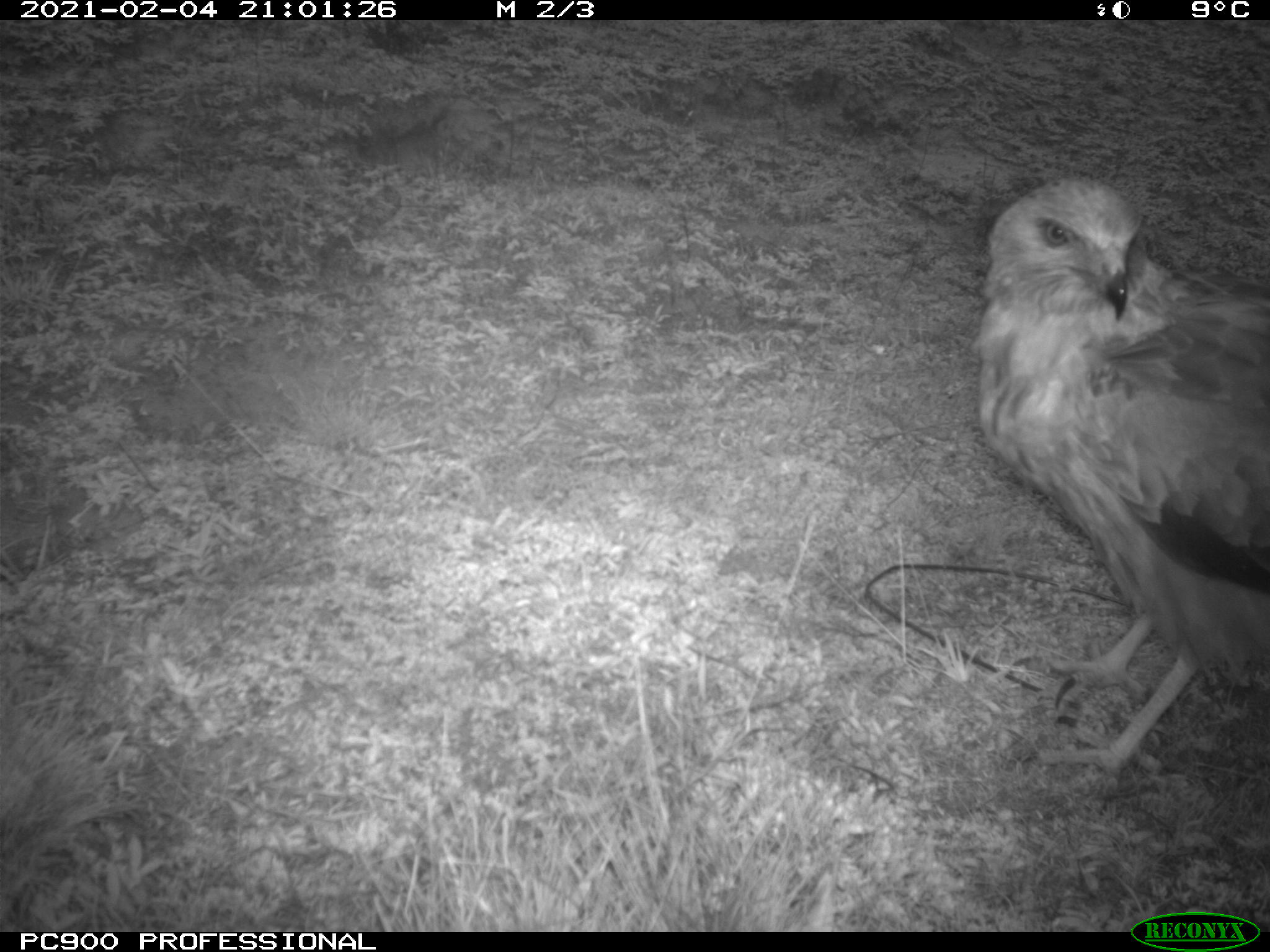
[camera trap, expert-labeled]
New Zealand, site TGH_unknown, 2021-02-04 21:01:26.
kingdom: Animalia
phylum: Chordata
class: Aves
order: Accipitriformes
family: Accipitridae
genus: Circus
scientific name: Circus approximans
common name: swamp harrier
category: harrier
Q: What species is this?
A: Harrier (swamp harrier) (Circus approximans).